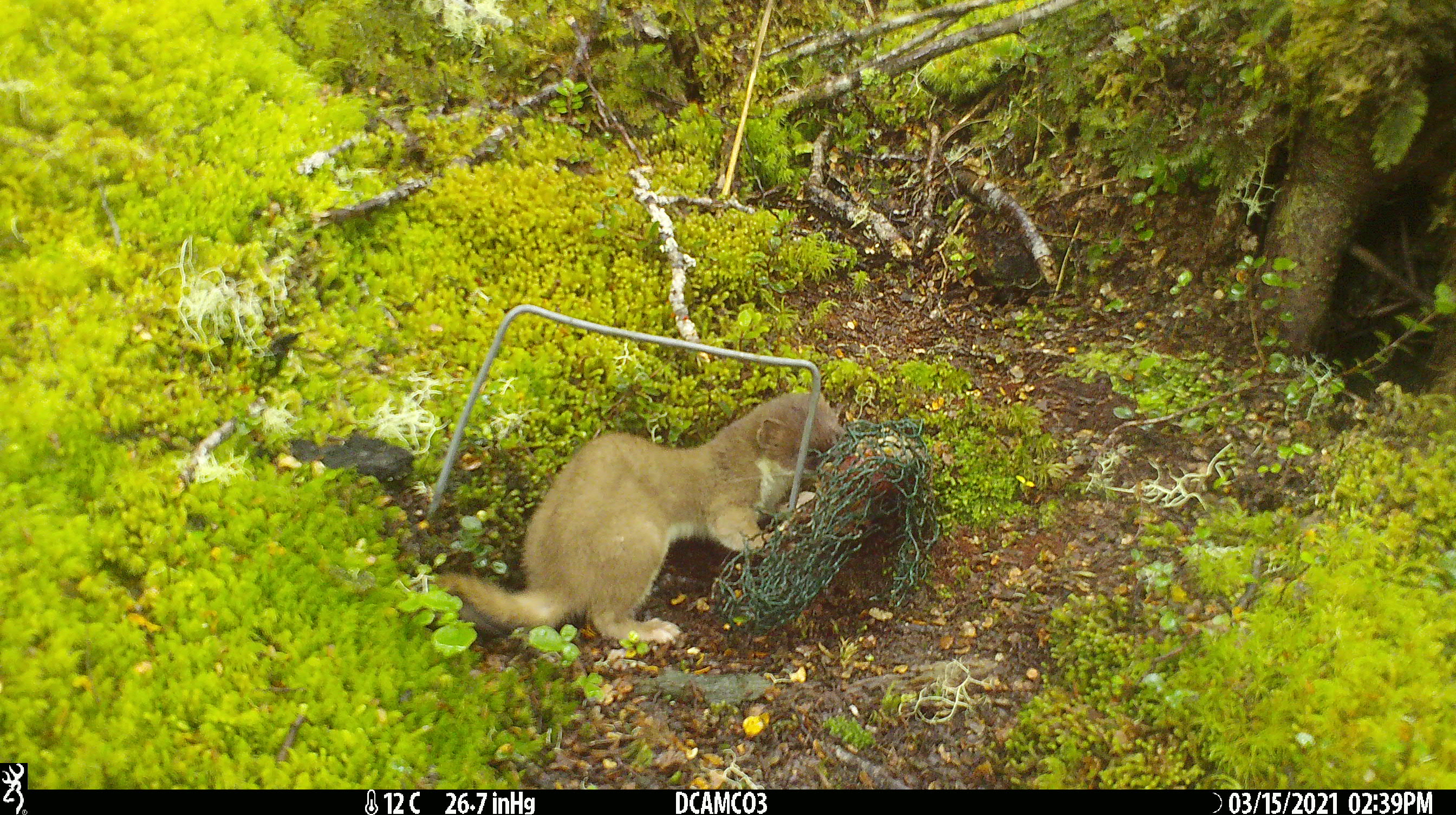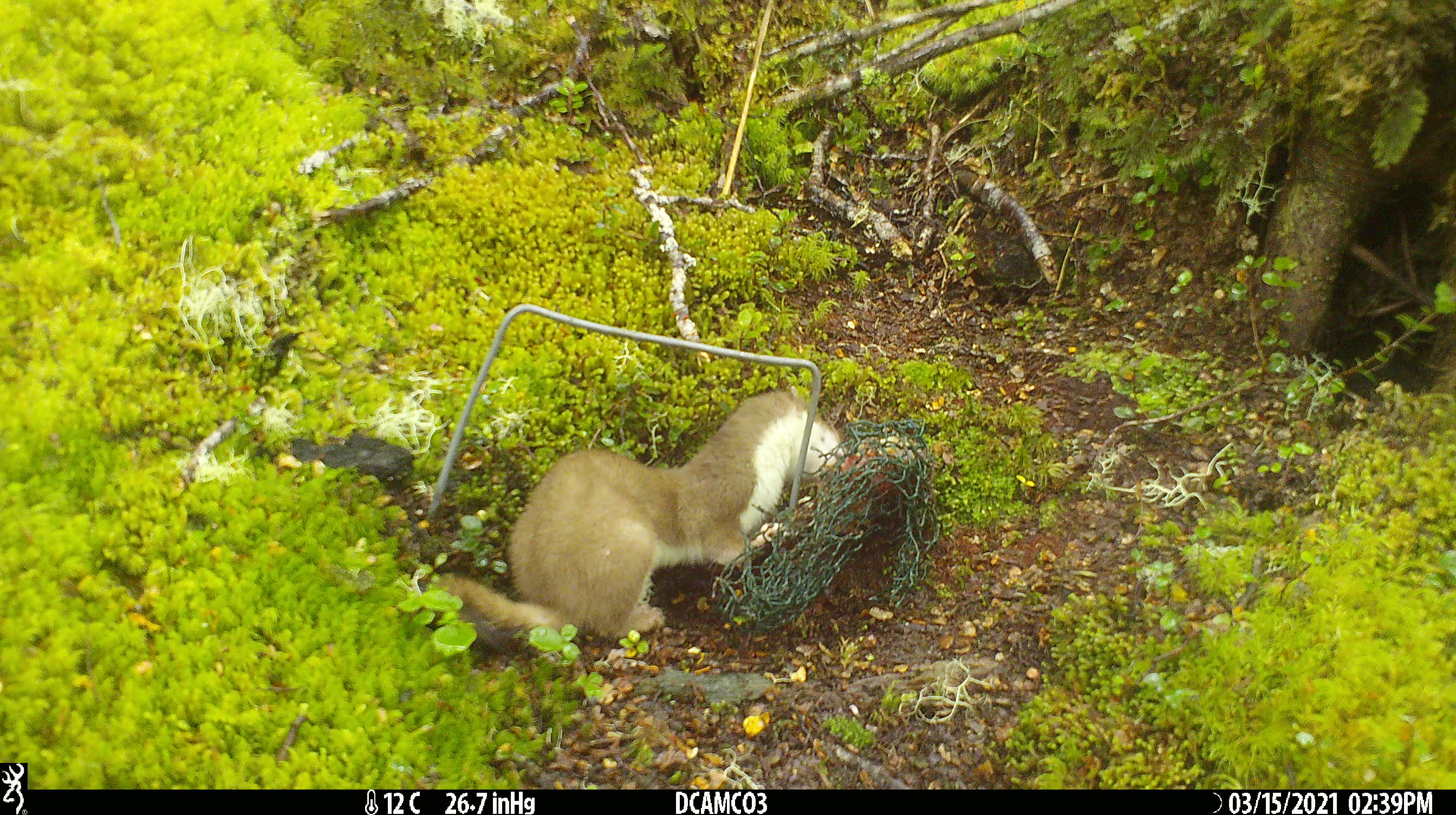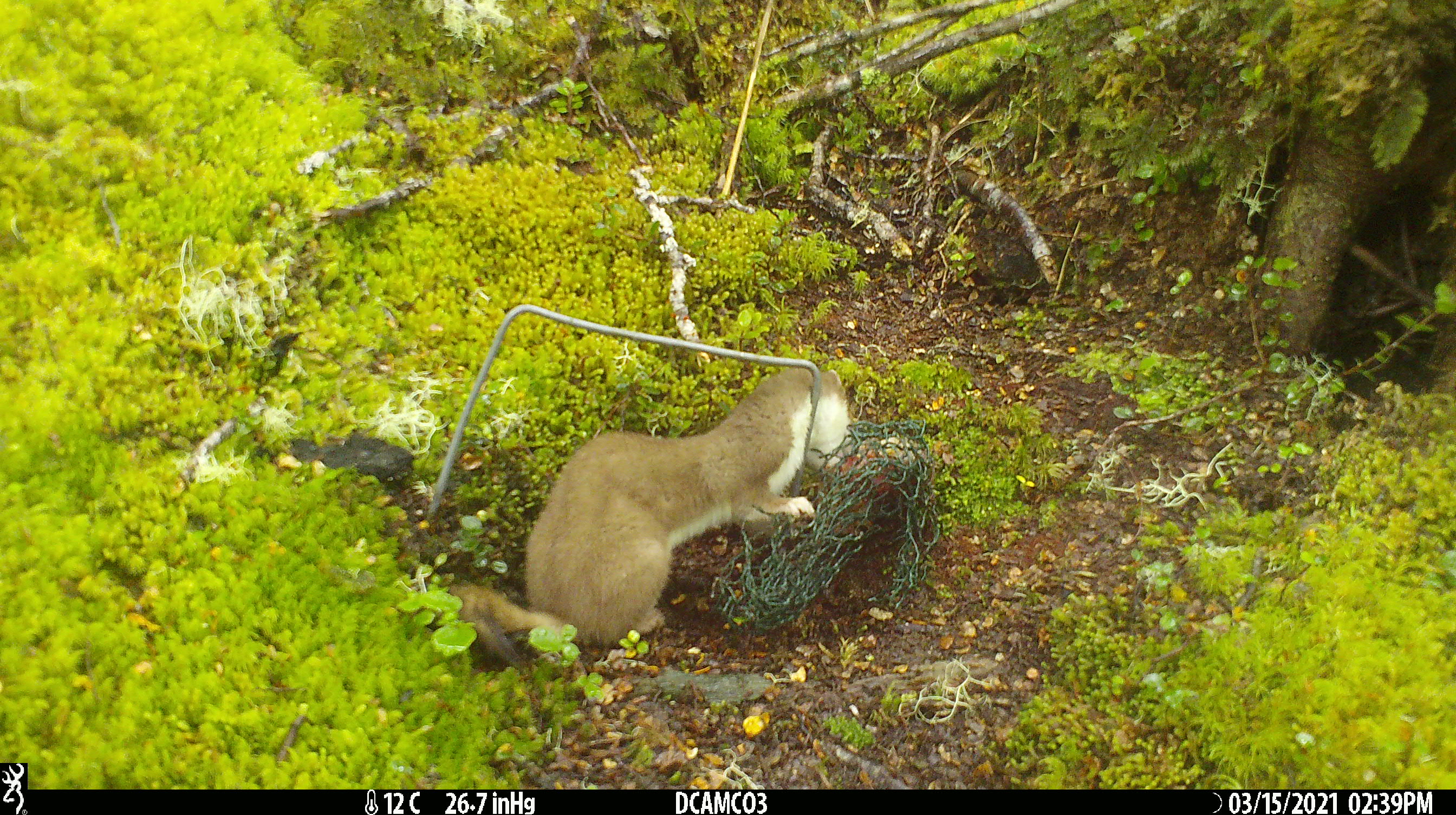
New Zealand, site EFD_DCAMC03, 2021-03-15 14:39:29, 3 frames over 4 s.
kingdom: Animalia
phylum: Chordata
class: Mammalia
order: Carnivora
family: Mustelidae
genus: Mustela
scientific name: Mustela erminea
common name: stoat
Stoat (Mustela erminea).